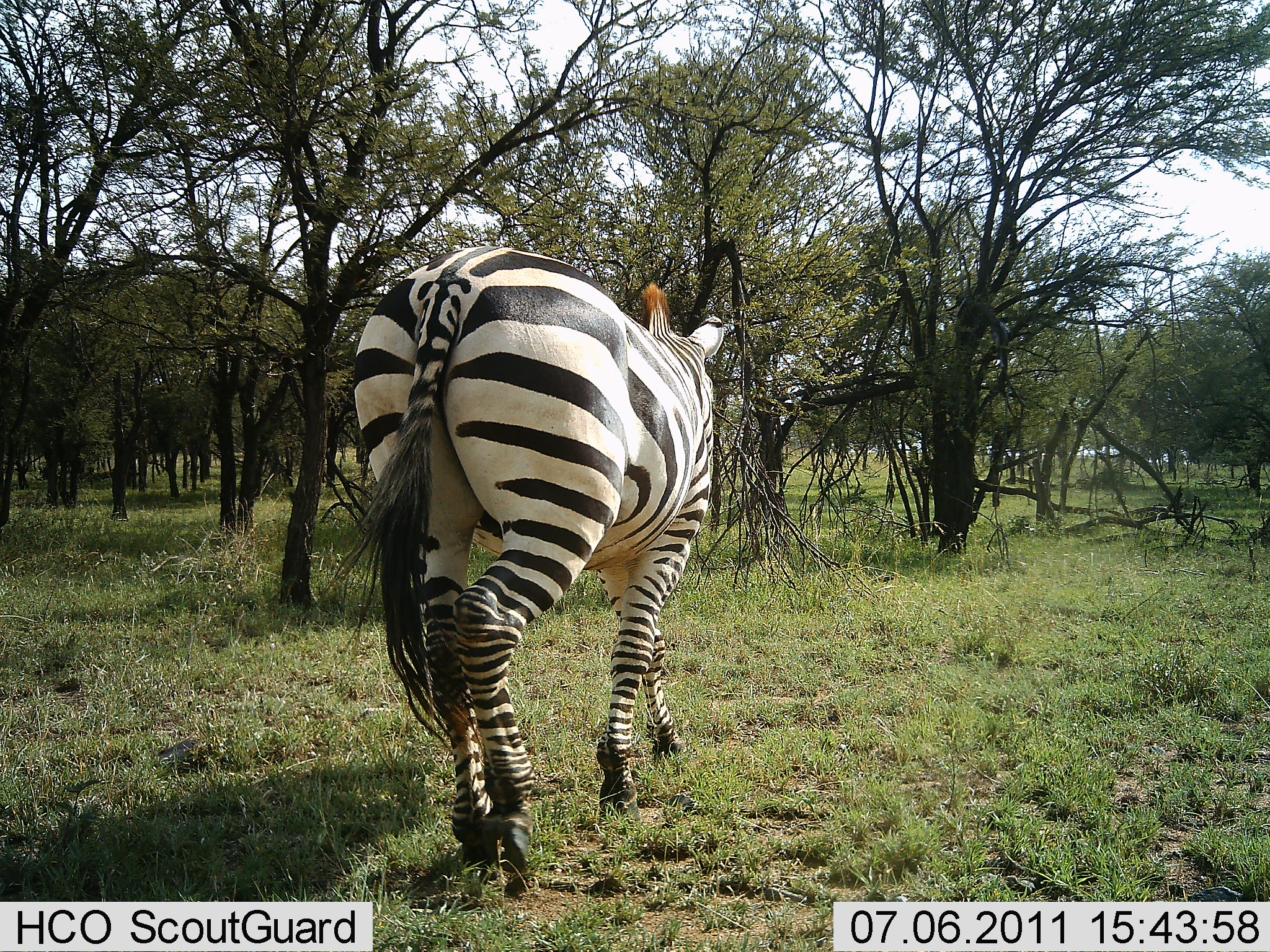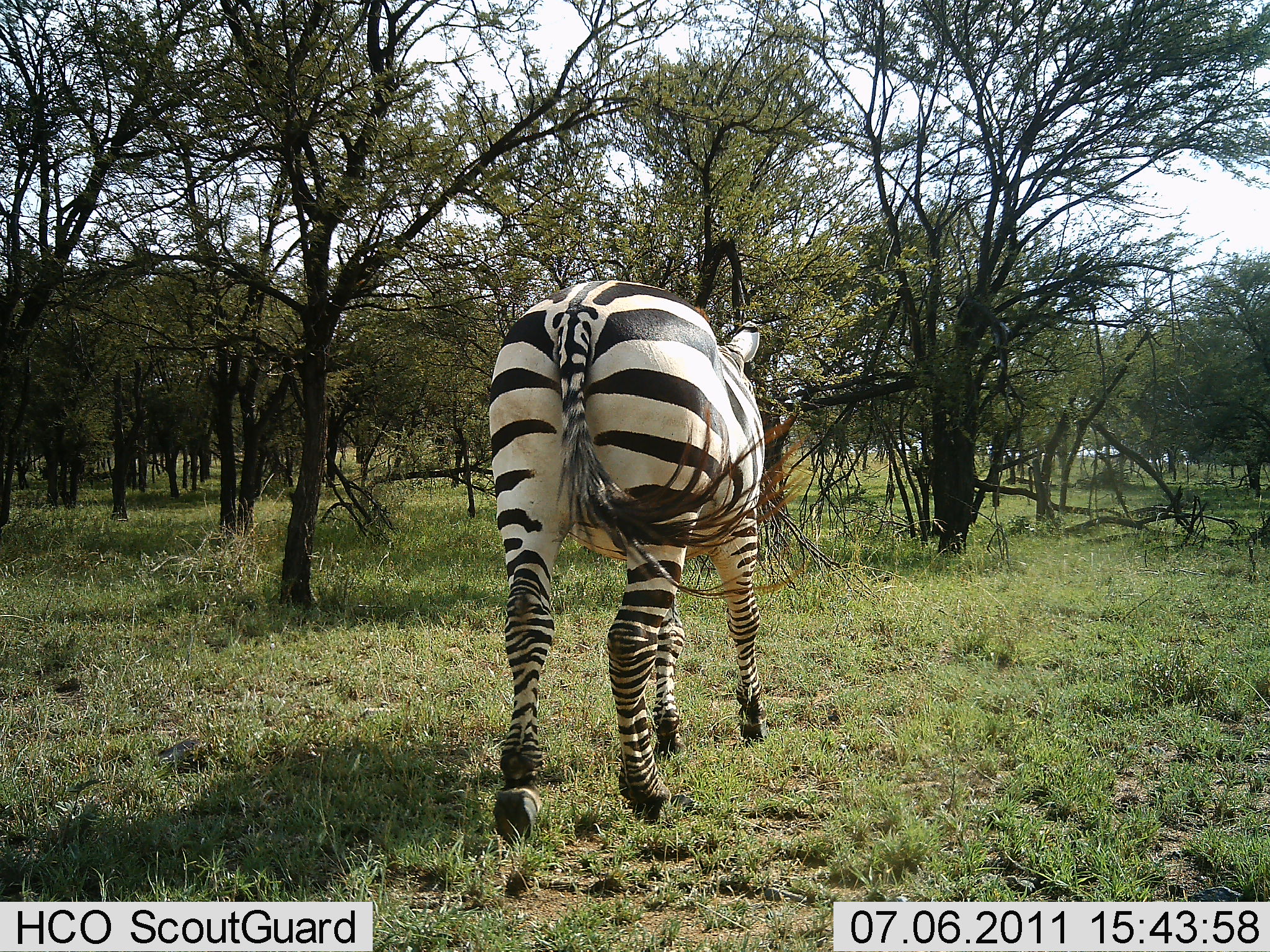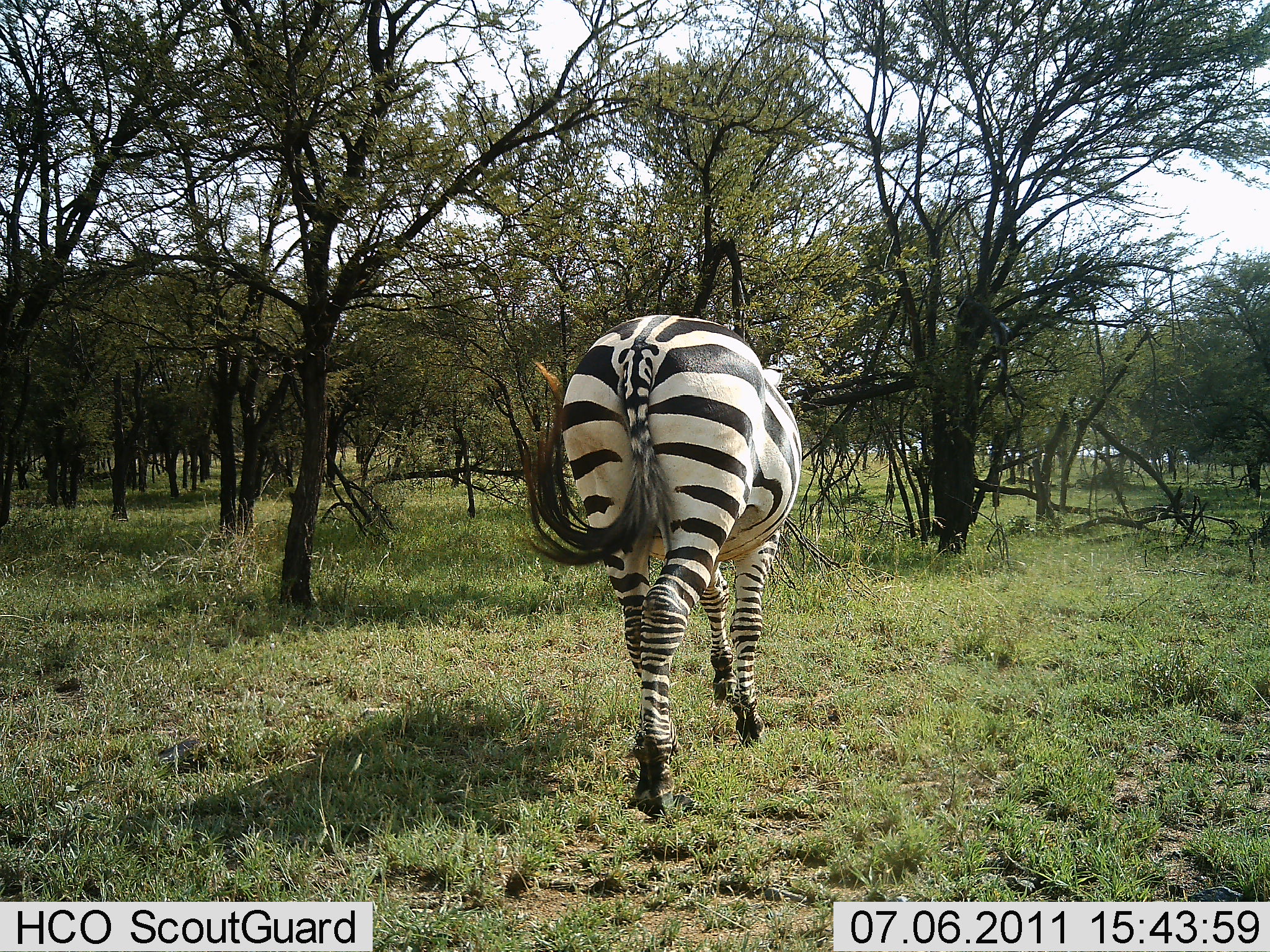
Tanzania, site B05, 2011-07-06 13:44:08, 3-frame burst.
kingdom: Animalia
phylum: Chordata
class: Mammalia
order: Perissodactyla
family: Equidae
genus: Equus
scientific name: Equus quagga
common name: plains zebra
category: zebra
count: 1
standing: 8%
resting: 0%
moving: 92%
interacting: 0%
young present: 0%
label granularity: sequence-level